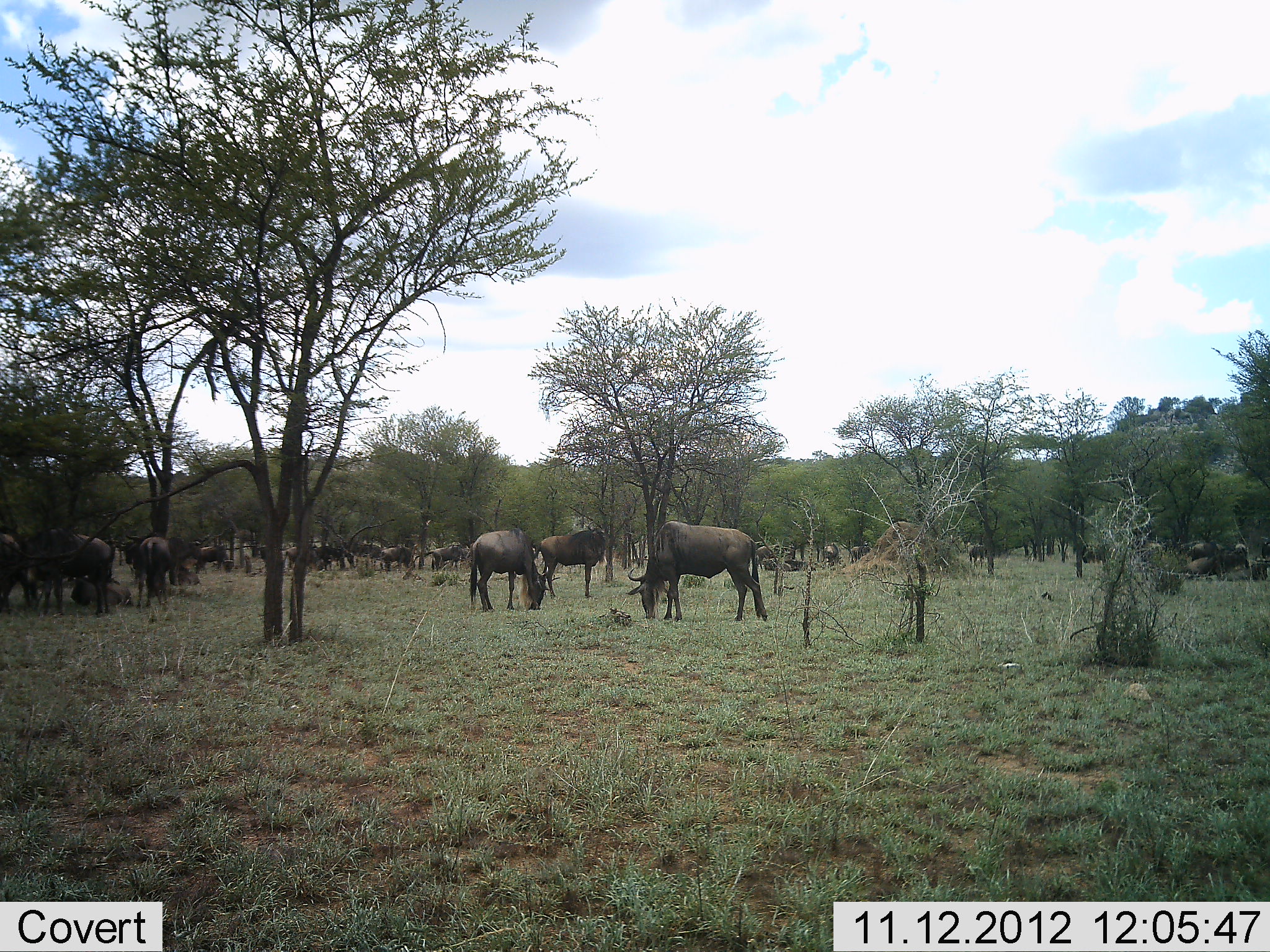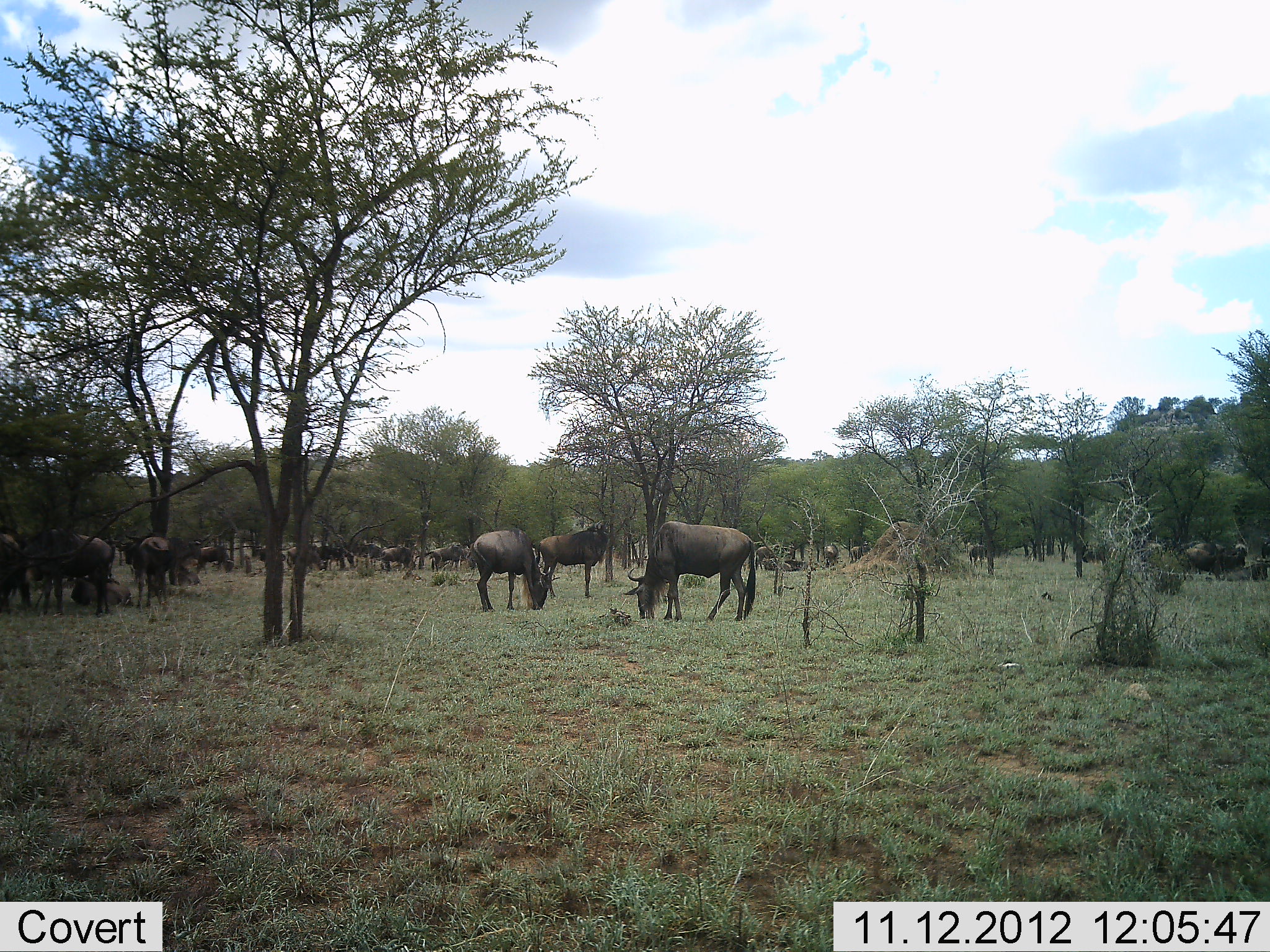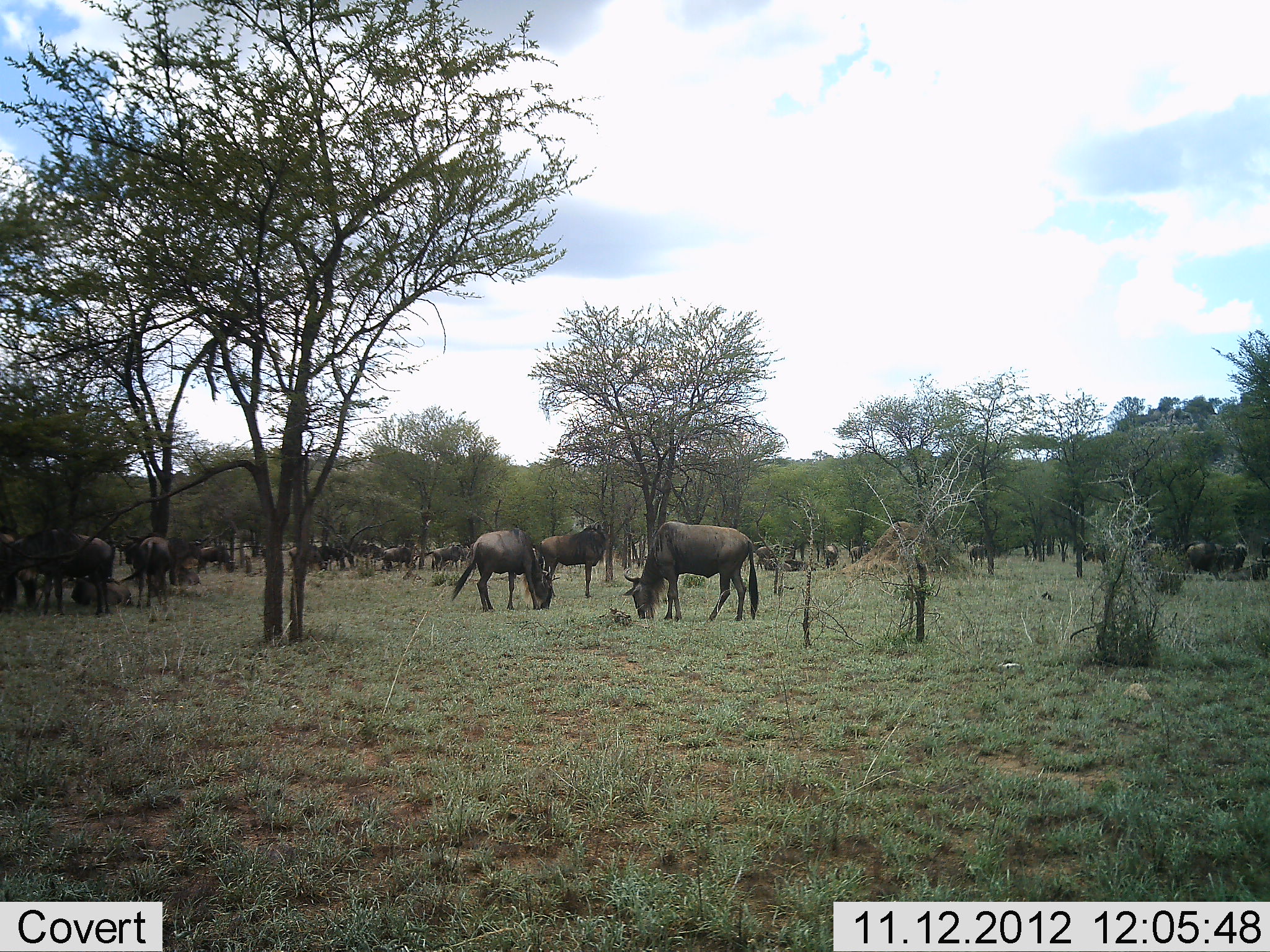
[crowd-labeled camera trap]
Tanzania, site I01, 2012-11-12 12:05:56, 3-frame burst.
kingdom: Animalia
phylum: Chordata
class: Mammalia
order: Artiodactyla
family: Bovidae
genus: Connochaetes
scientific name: Connochaetes taurinus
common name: blue wildebeest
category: wildebeest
Wildebeest (blue wildebeest) (Connochaetes taurinus), count 11-50. Behavior (volunteer vote fractions): standing 40%, resting 30%, moving 10%, interacting 10%. Young present (vote fraction): 0%. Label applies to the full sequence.